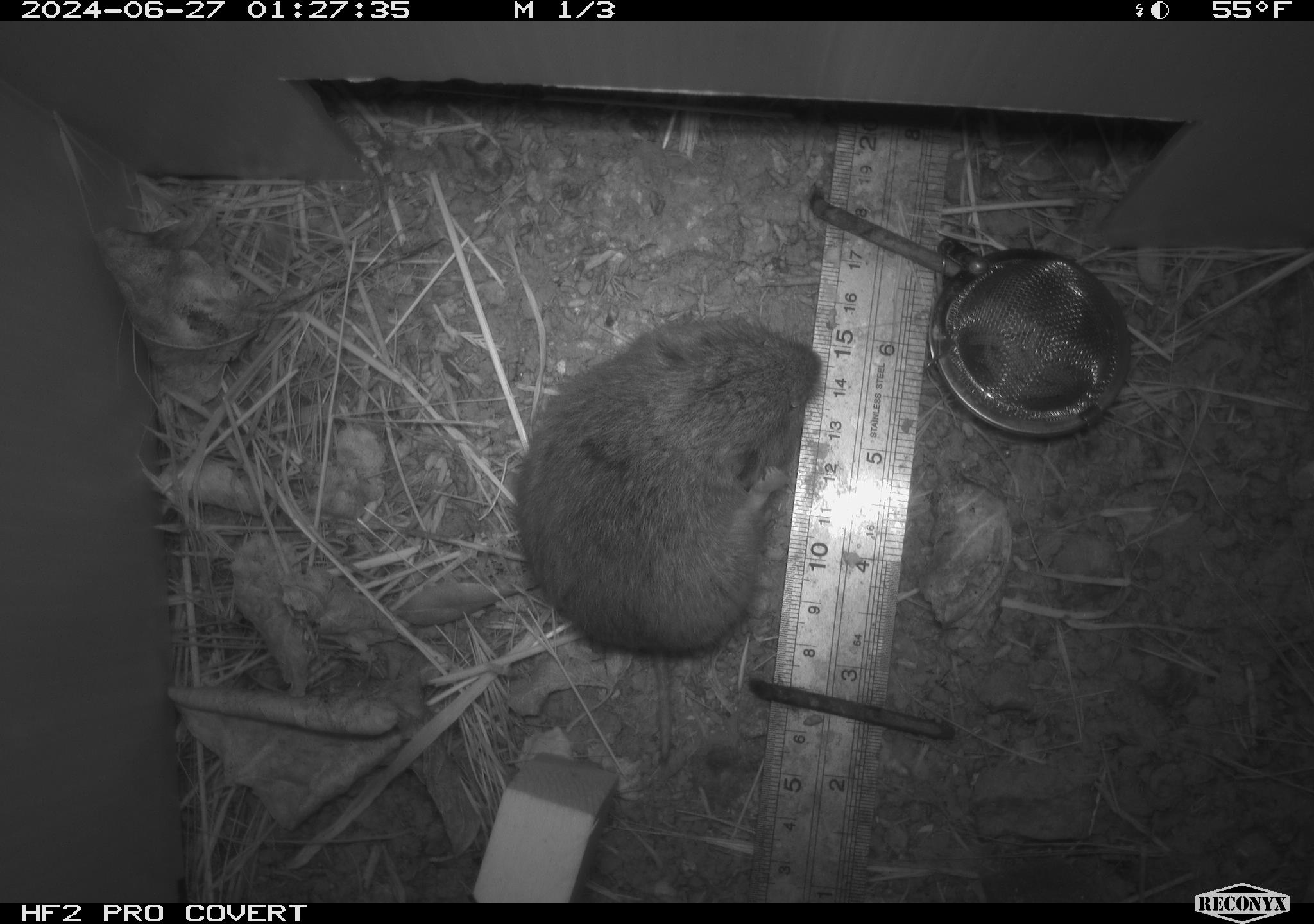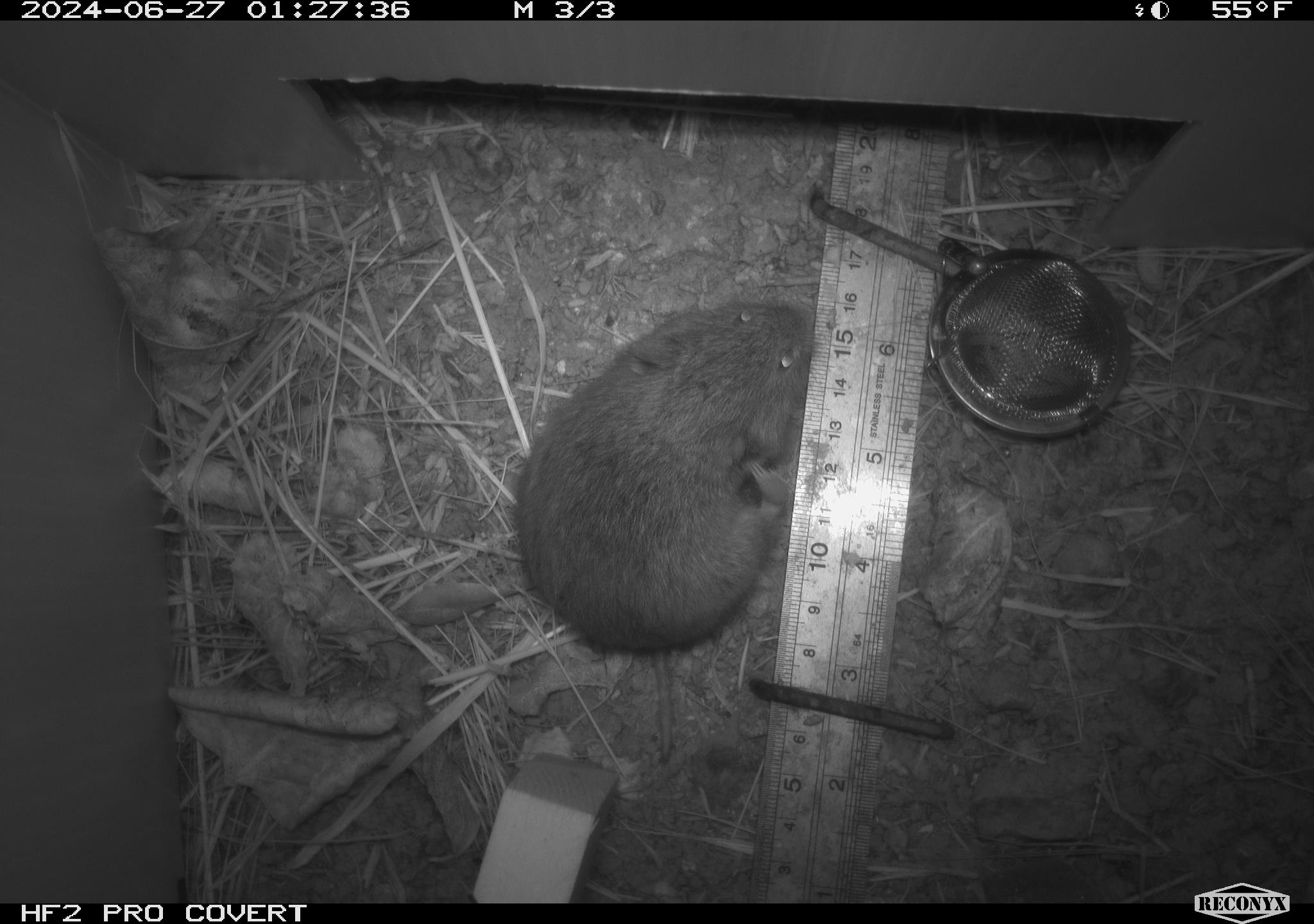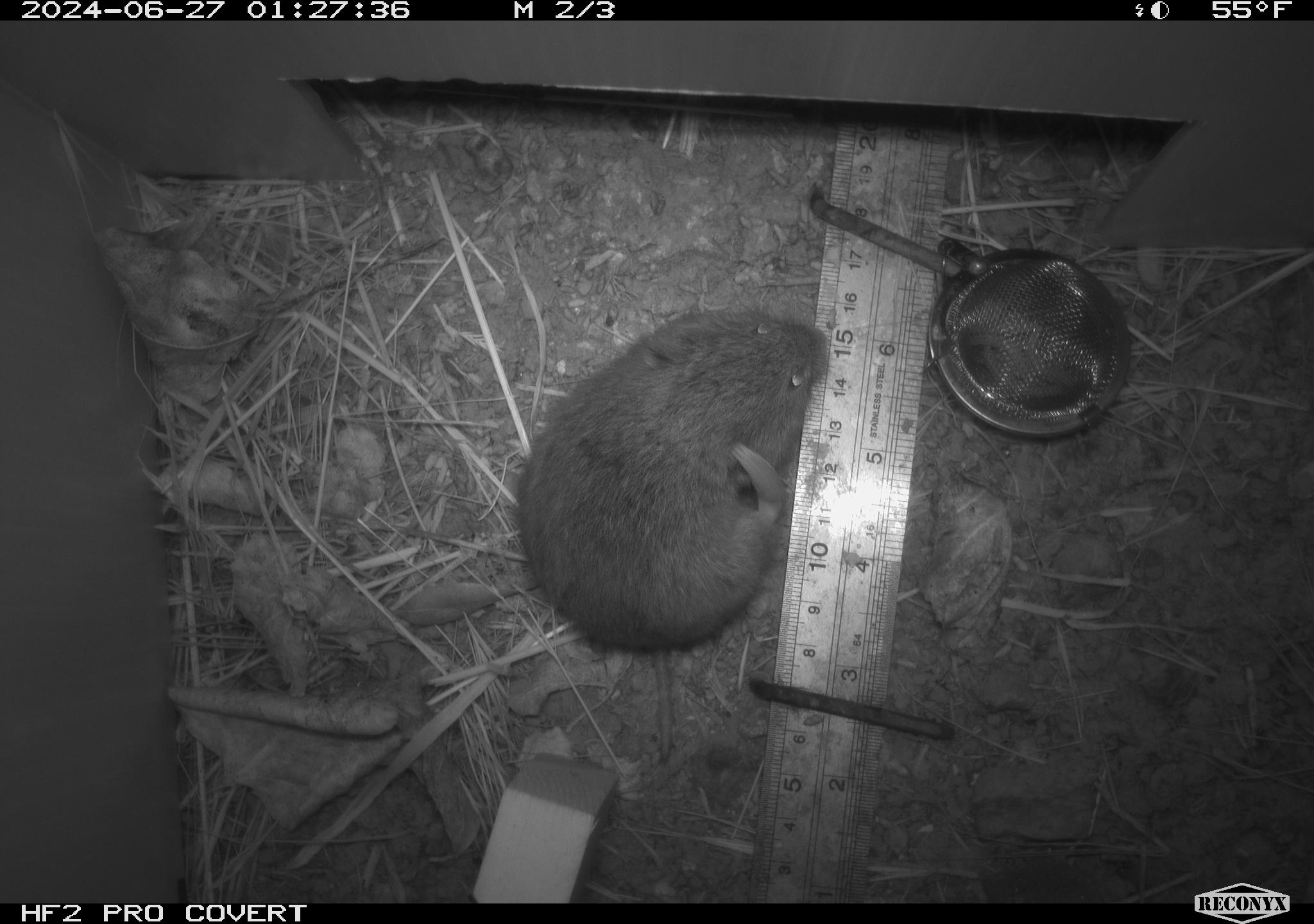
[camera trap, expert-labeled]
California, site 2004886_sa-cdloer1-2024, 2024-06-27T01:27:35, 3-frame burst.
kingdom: Animalia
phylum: Chordata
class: Mammalia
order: Rodentia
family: Cricetidae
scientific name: Arvicolinae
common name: voles, lemmings, and muskrats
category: arvicolinae subfamily